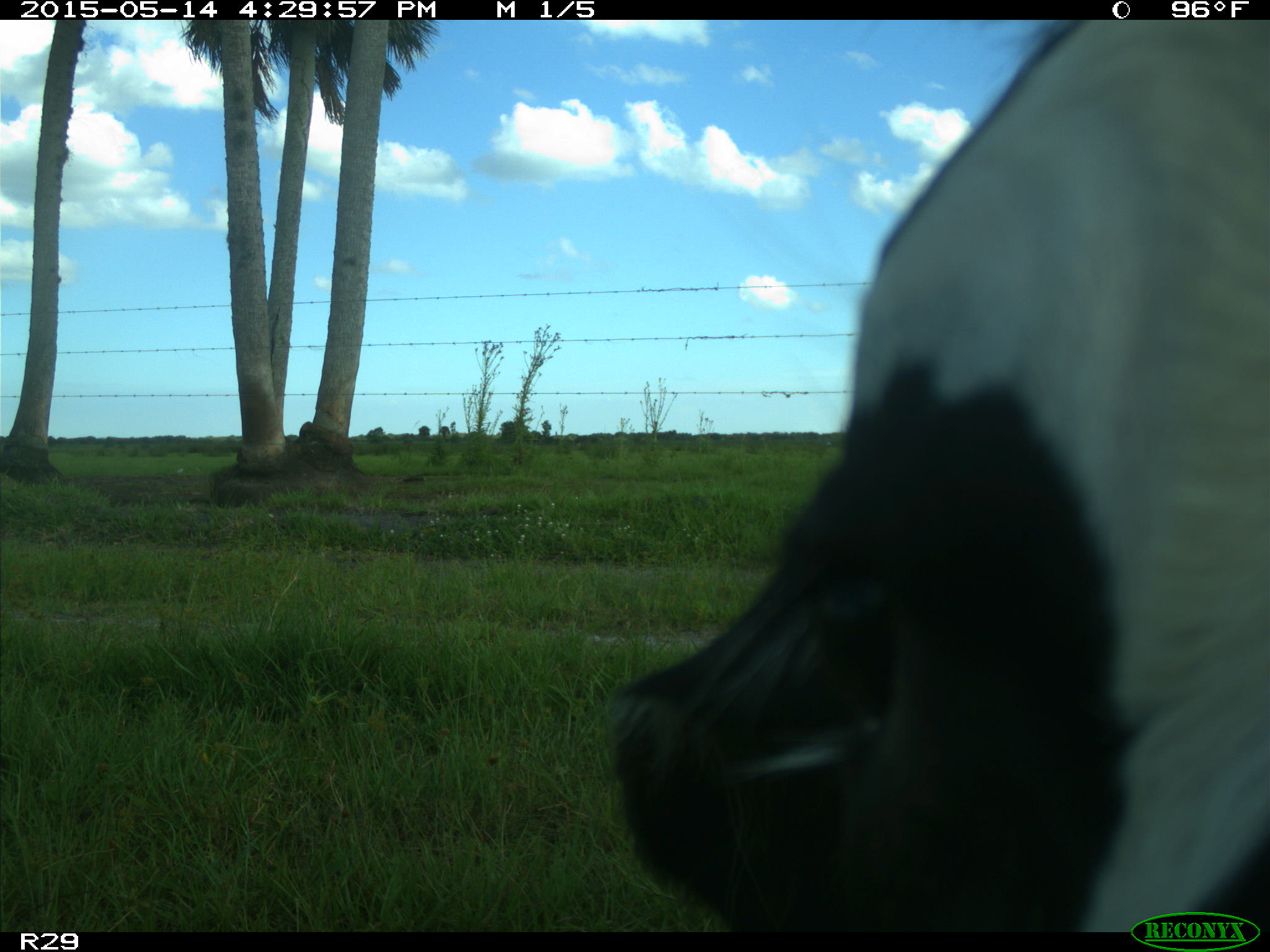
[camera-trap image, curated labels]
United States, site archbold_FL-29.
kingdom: Animalia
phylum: Chordata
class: Mammalia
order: Artiodactyla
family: Bovidae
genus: Bos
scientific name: Bos taurus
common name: domestic cow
Bos taurus (domestic cow).